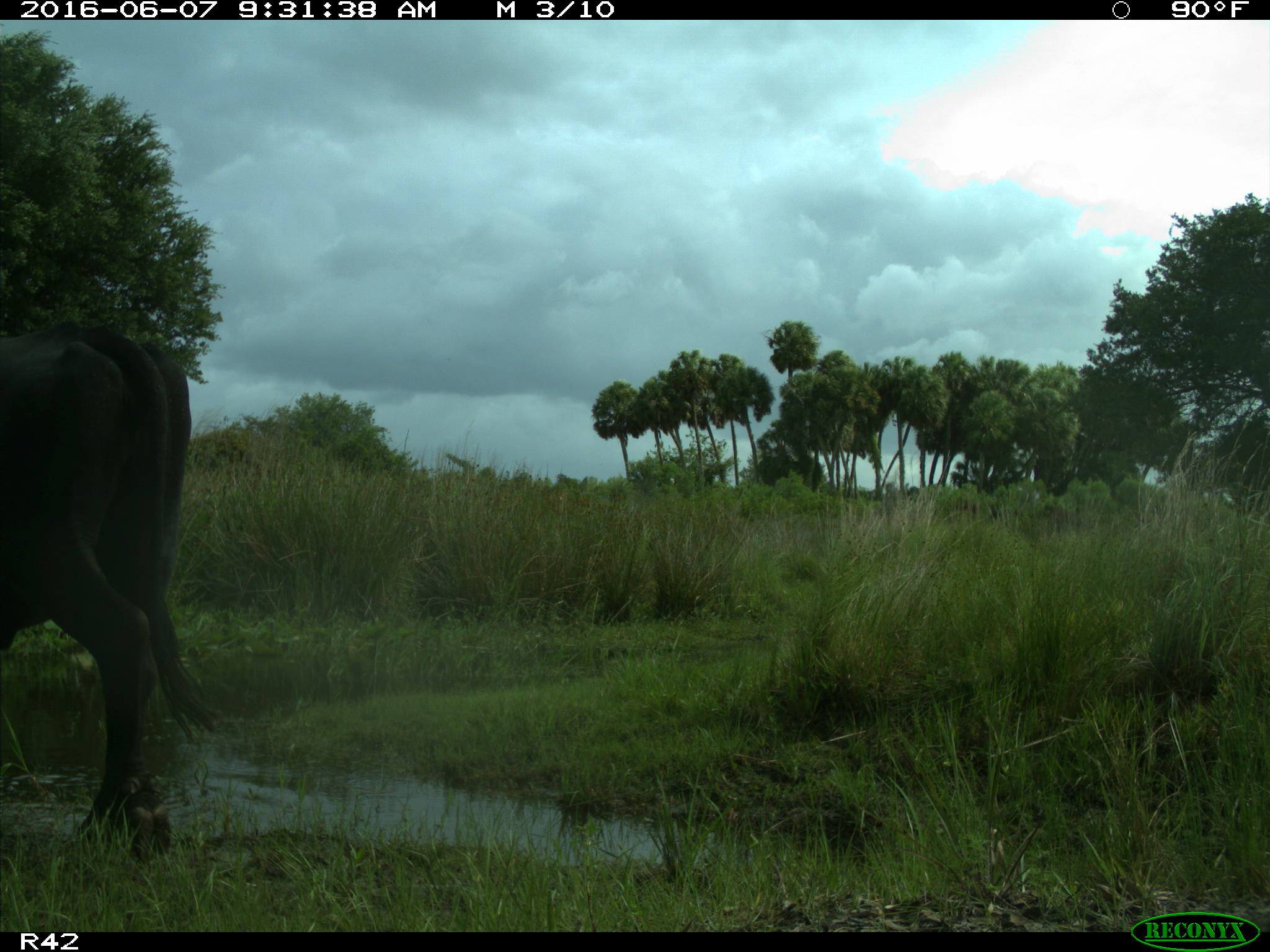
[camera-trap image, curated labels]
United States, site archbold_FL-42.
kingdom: Animalia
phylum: Chordata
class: Mammalia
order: Artiodactyla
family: Bovidae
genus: Bos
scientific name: Bos taurus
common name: domestic cow